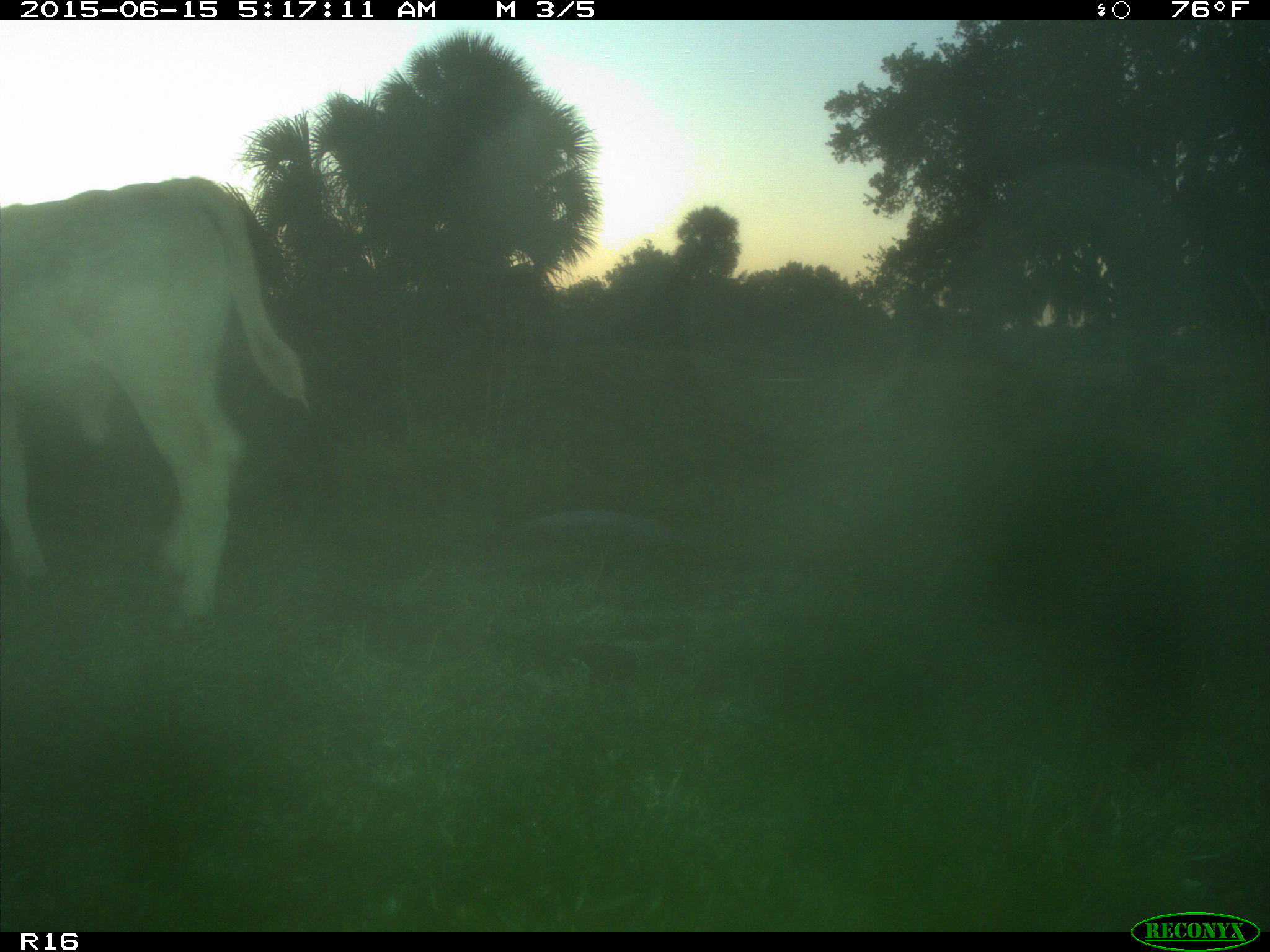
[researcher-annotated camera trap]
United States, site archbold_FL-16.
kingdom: Animalia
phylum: Chordata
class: Mammalia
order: Artiodactyla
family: Bovidae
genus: Bos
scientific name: Bos taurus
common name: domestic cow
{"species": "Bos taurus (domestic cow)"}